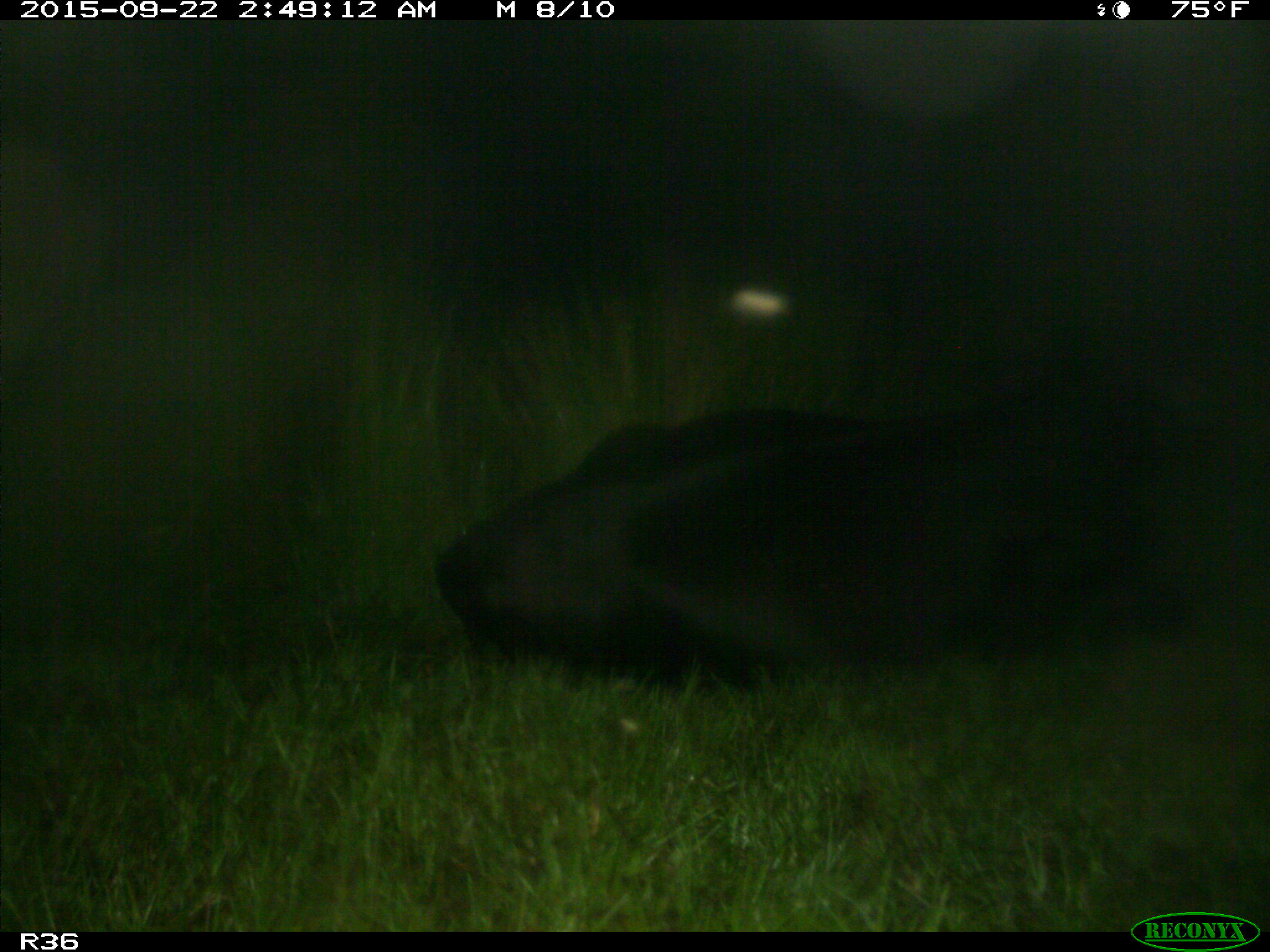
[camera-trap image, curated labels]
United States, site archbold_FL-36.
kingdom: Animalia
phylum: Chordata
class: Mammalia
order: Artiodactyla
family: Bovidae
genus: Bos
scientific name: Bos taurus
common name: domestic cow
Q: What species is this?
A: Bos taurus (domestic cow).